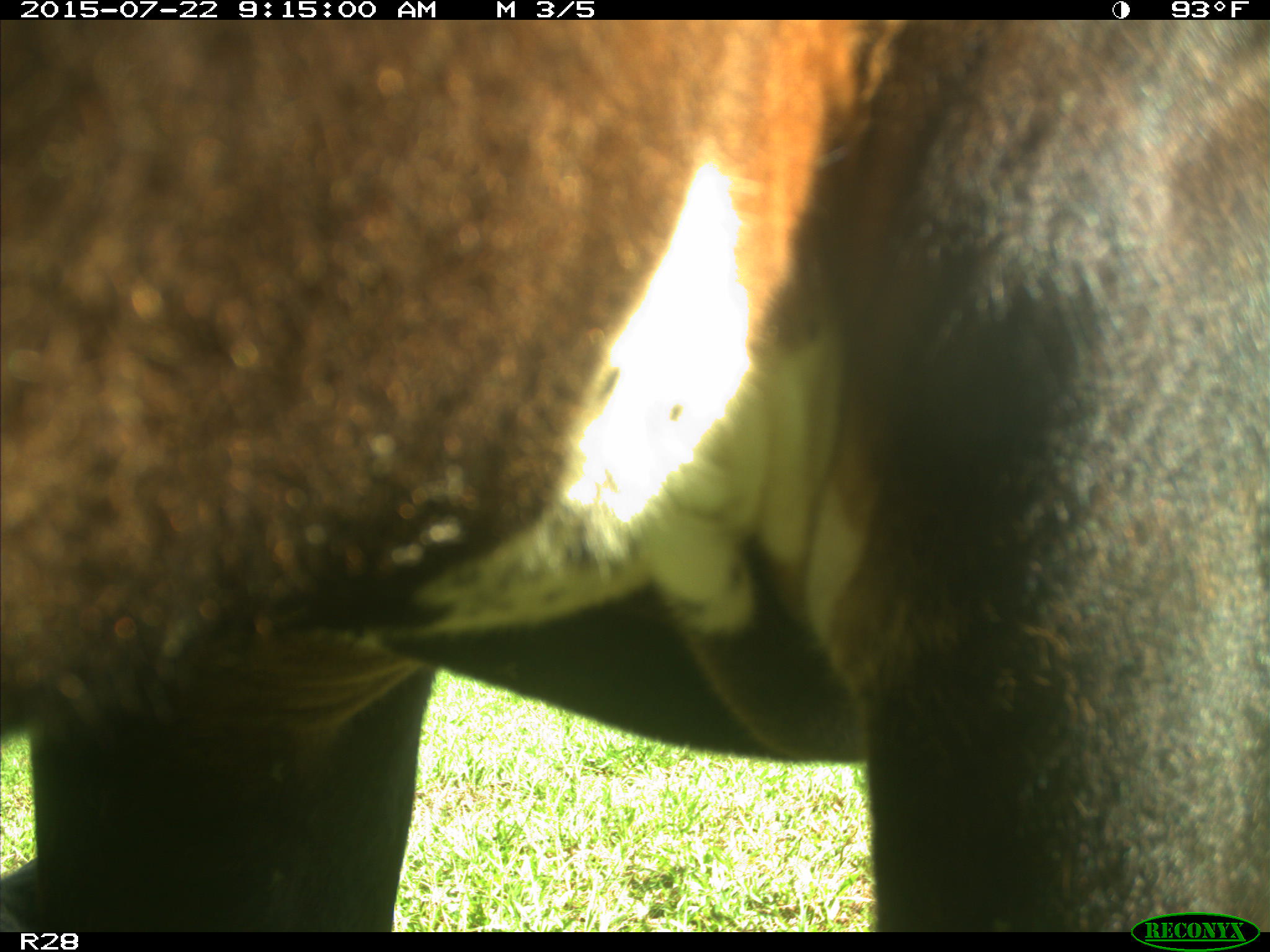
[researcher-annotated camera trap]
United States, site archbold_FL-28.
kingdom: Animalia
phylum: Chordata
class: Mammalia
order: Artiodactyla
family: Bovidae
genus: Bos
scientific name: Bos taurus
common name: domestic cow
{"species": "Bos taurus (domestic cow)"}